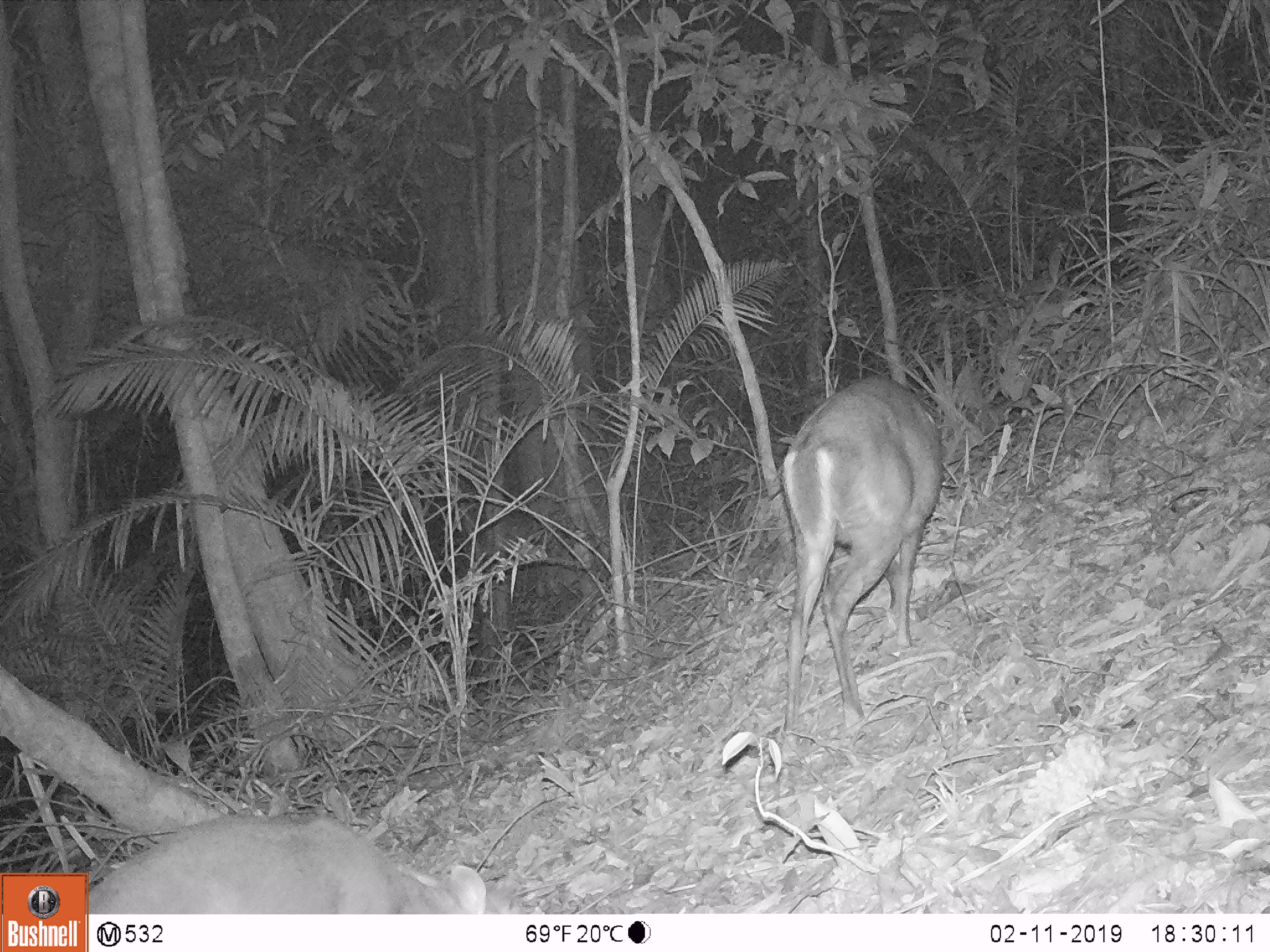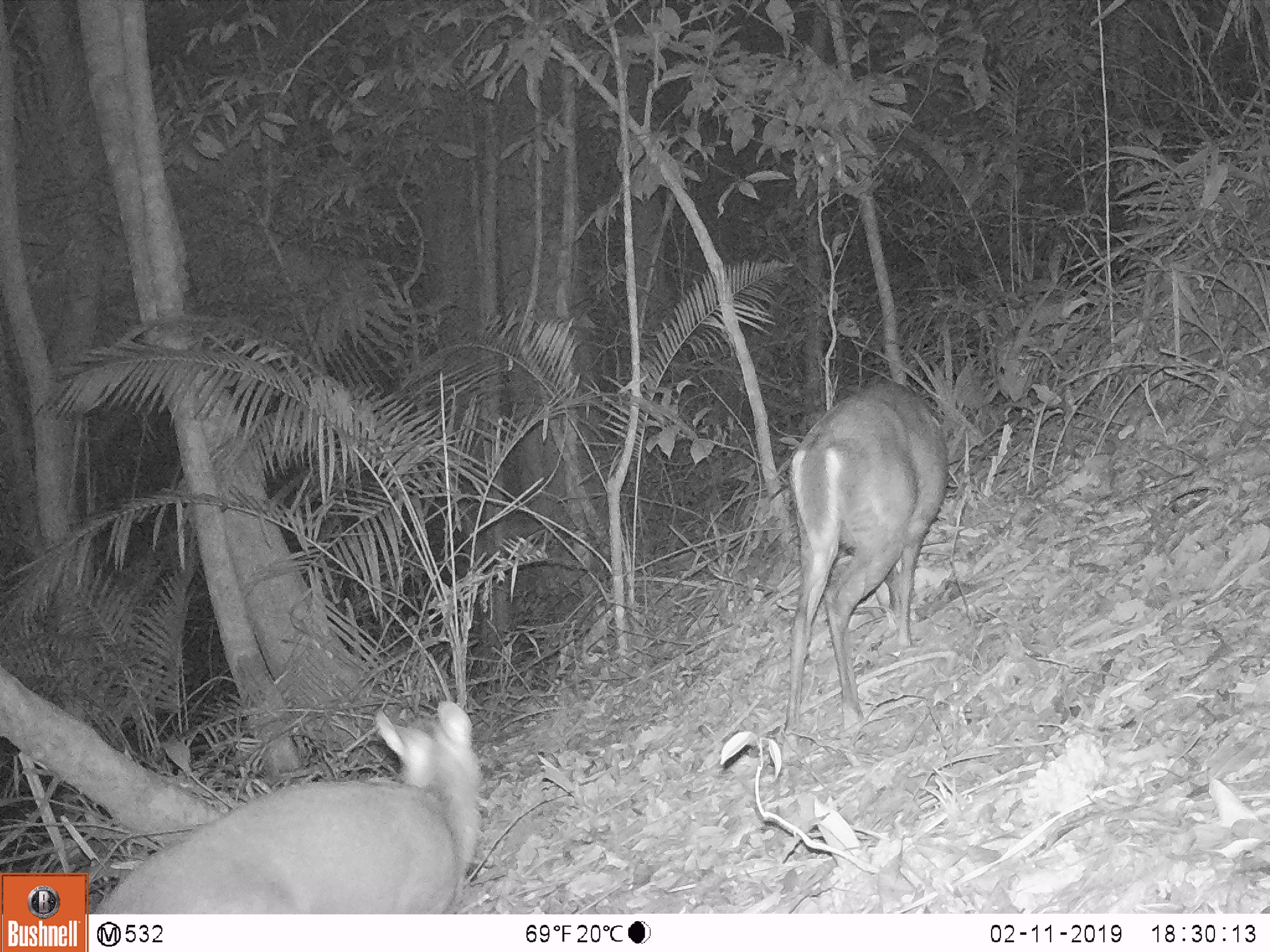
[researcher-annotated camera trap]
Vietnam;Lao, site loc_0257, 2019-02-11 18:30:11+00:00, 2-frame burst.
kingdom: Animalia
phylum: Chordata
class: Mammalia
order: Artiodactyla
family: Cervidae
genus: Muntiacus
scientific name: Muntiacus rooseveltorum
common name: roosevelt's muntjac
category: roosevelts muntjac group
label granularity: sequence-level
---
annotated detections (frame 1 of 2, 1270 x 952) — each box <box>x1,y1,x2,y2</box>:
roosevelts muntjac group: <box>779,373,948,762</box>; <box>85,810,526,914</box>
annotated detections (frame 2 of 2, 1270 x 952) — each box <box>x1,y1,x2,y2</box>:
roosevelts muntjac group: <box>92,698,481,913</box>; <box>777,377,947,762</box>